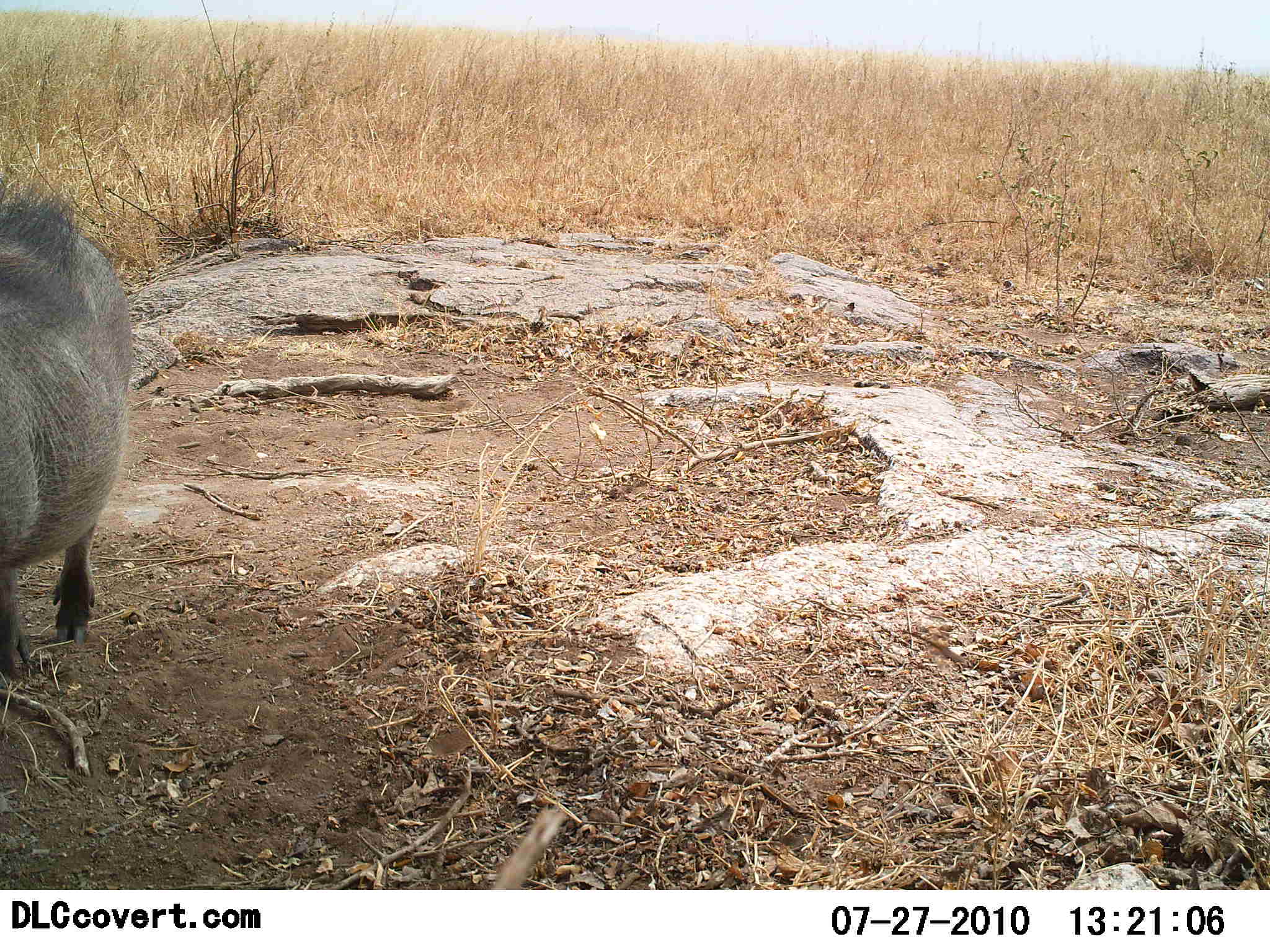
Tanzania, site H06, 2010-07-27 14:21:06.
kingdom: Animalia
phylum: Chordata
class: Mammalia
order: Artiodactyla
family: Suidae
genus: Phacochoerus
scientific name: Phacochoerus africanus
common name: warthog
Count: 1.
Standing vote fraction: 65%.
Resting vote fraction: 0%.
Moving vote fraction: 35%.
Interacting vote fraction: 0%.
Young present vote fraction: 0%.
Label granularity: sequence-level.